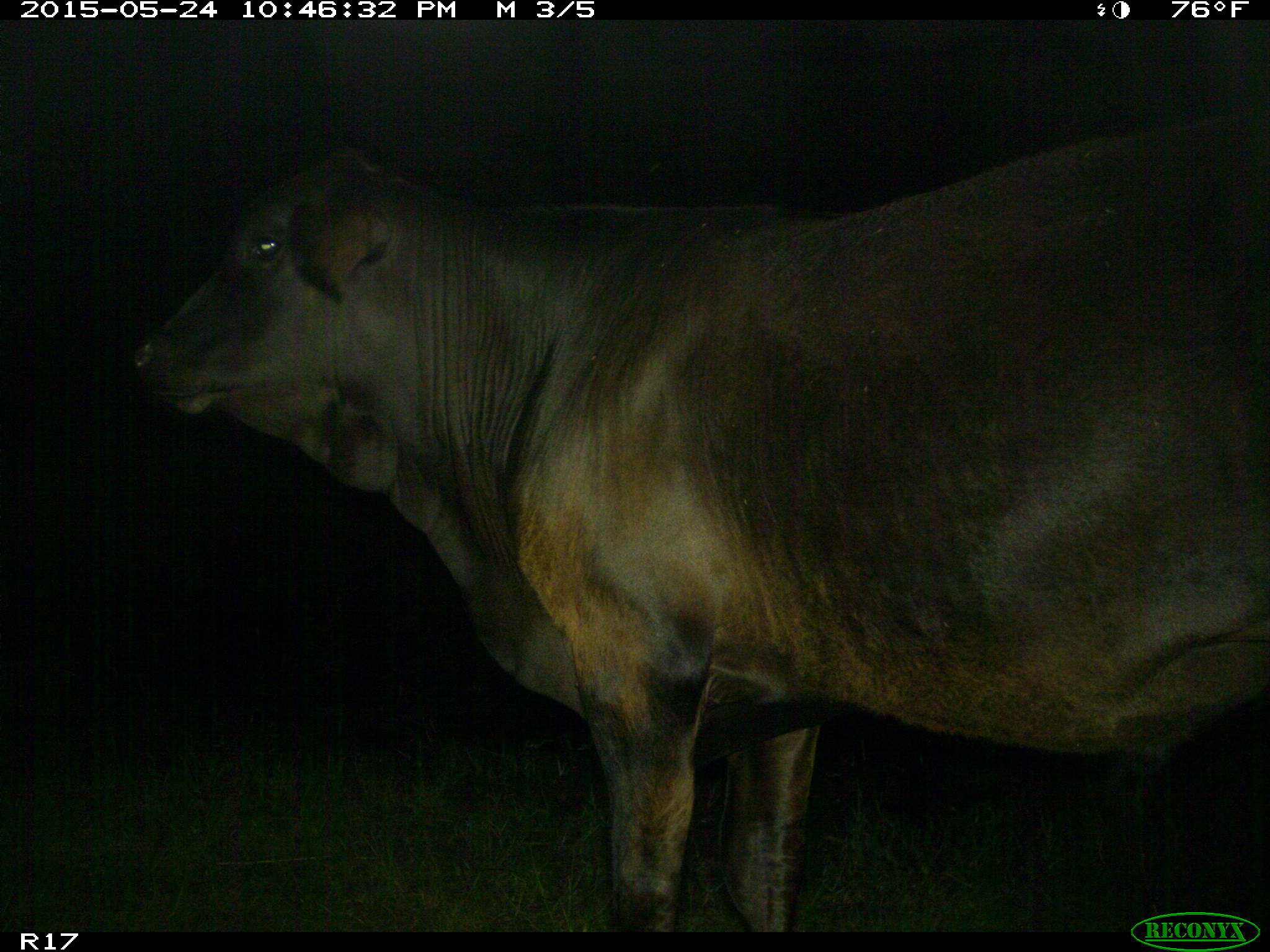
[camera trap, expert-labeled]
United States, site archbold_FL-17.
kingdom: Animalia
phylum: Chordata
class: Mammalia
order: Artiodactyla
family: Bovidae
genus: Bos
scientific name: Bos taurus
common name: domestic cow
Bos taurus (domestic cow).